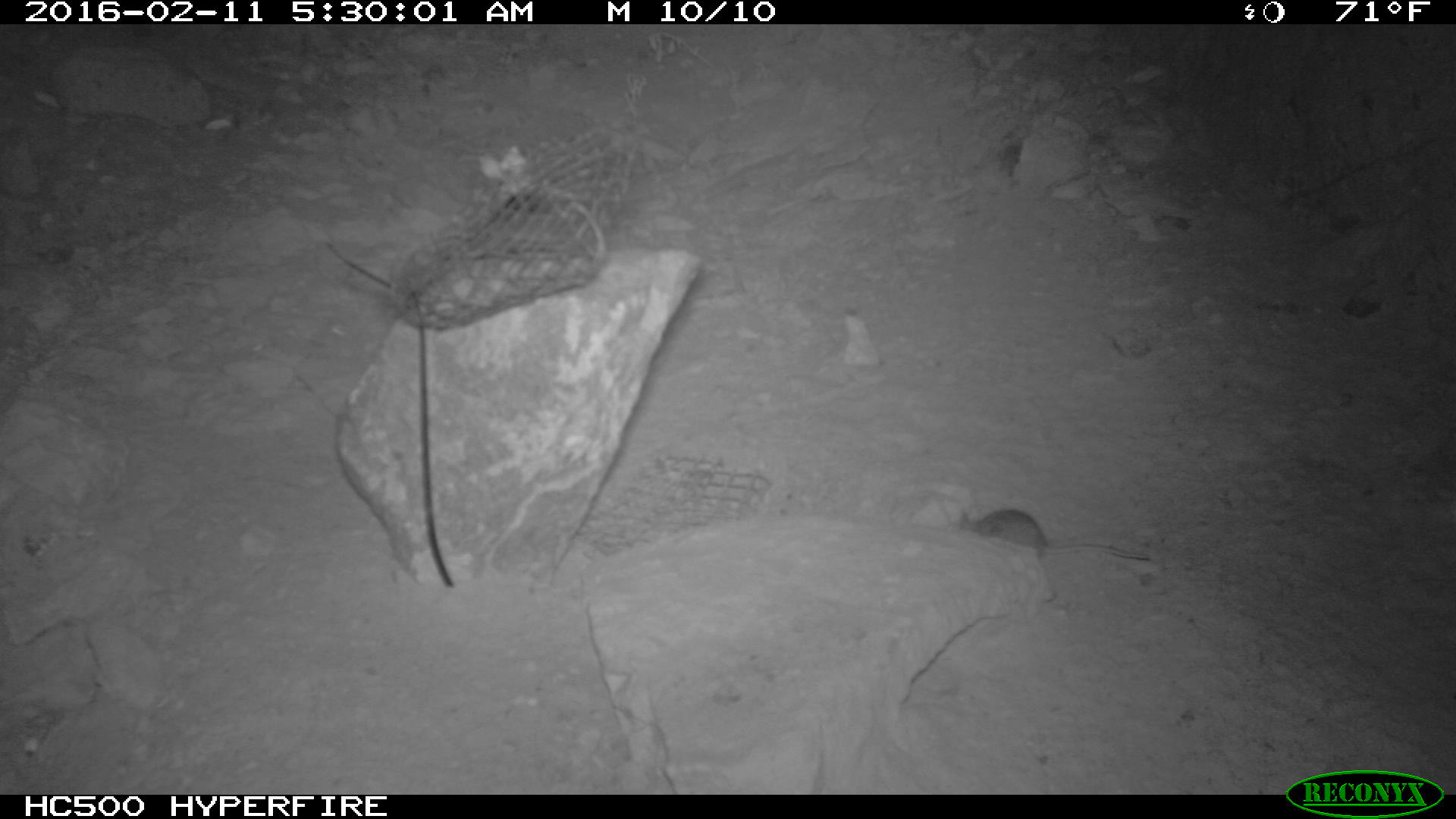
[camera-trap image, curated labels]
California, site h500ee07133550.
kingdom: Animalia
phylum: Chordata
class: Mammalia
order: Rodentia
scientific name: Rodentia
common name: rodent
Rodent (Rodentia).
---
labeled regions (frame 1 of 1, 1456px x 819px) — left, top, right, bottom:
rodent: 953, 508, 1147, 559